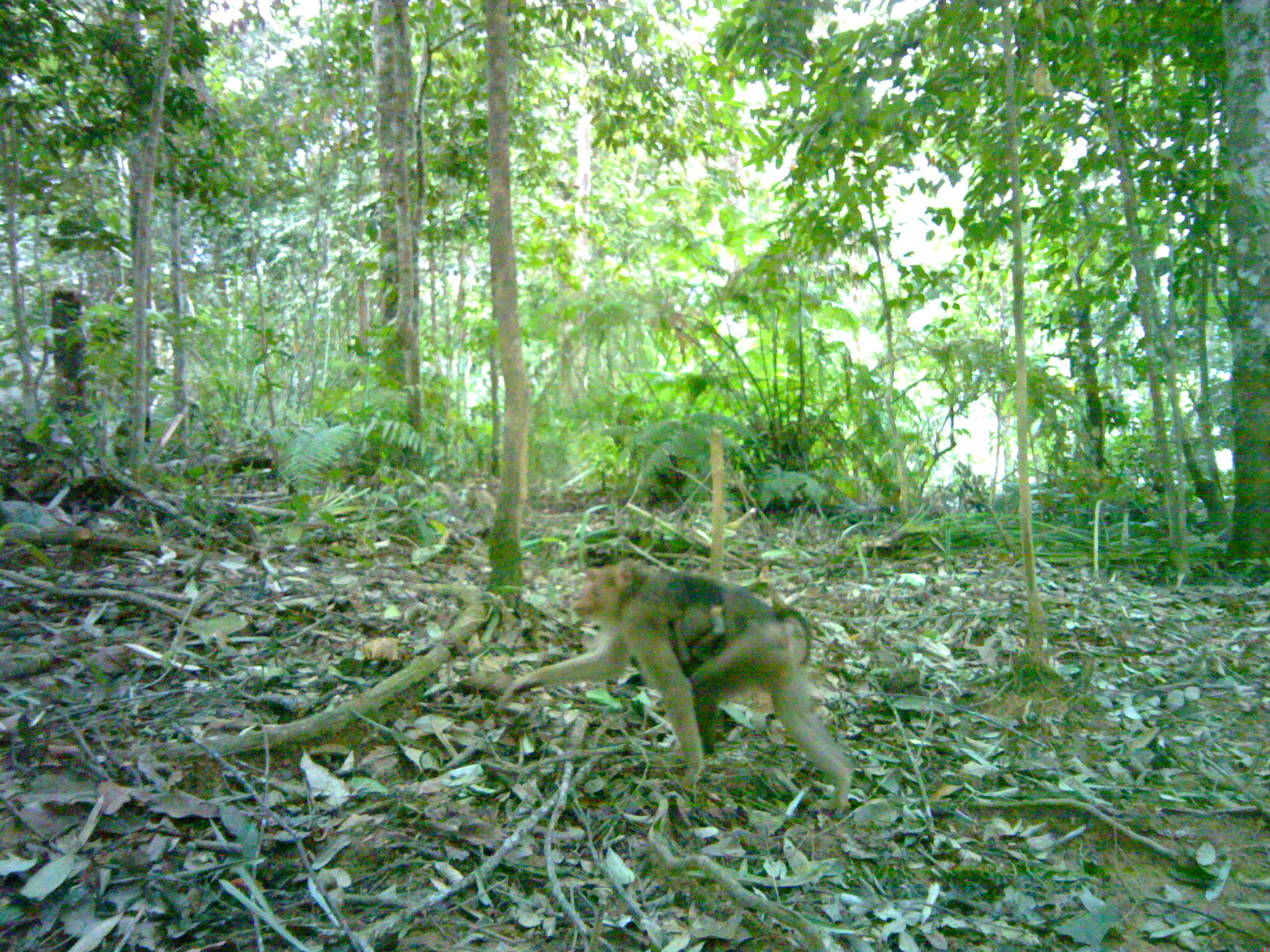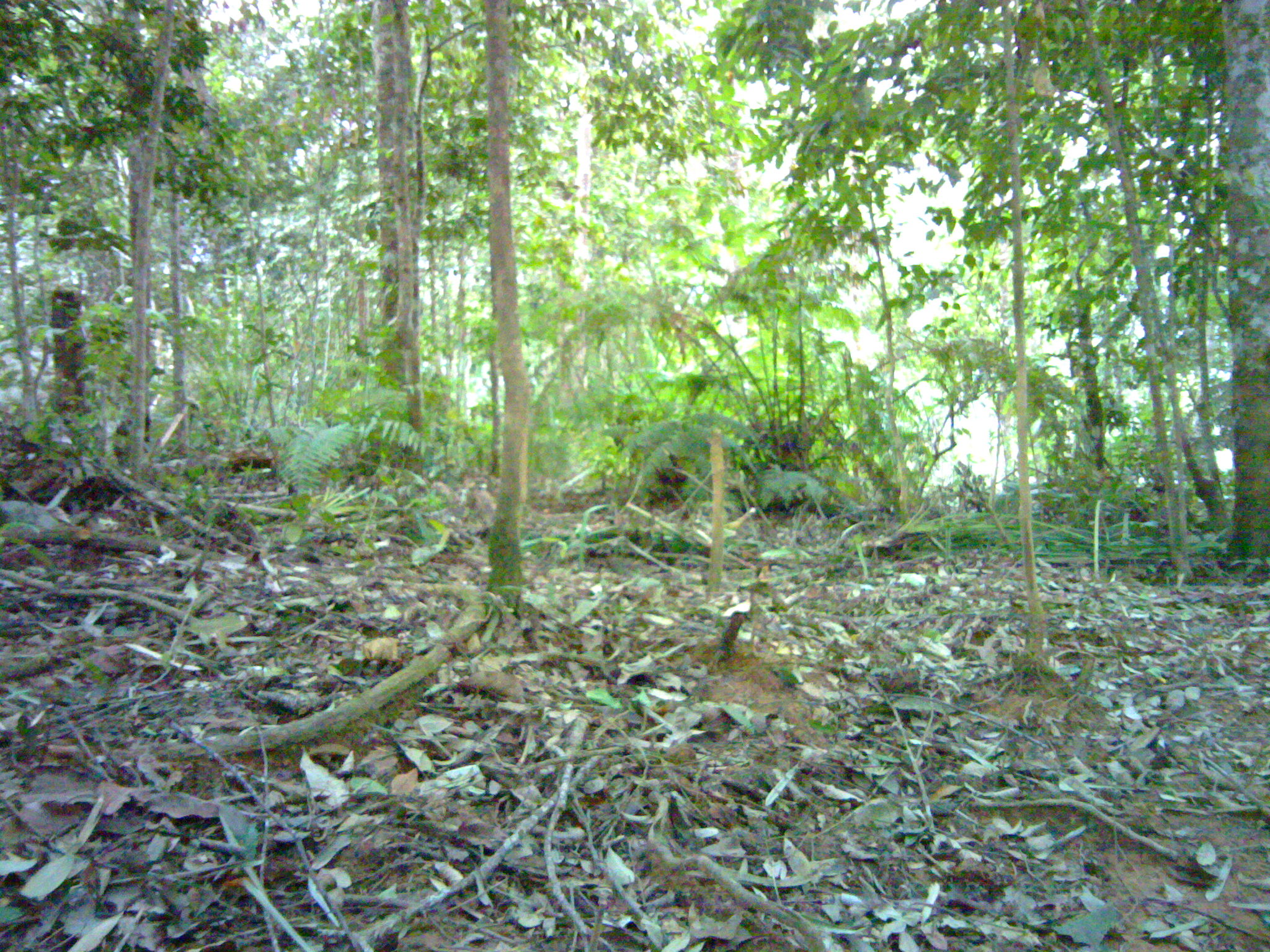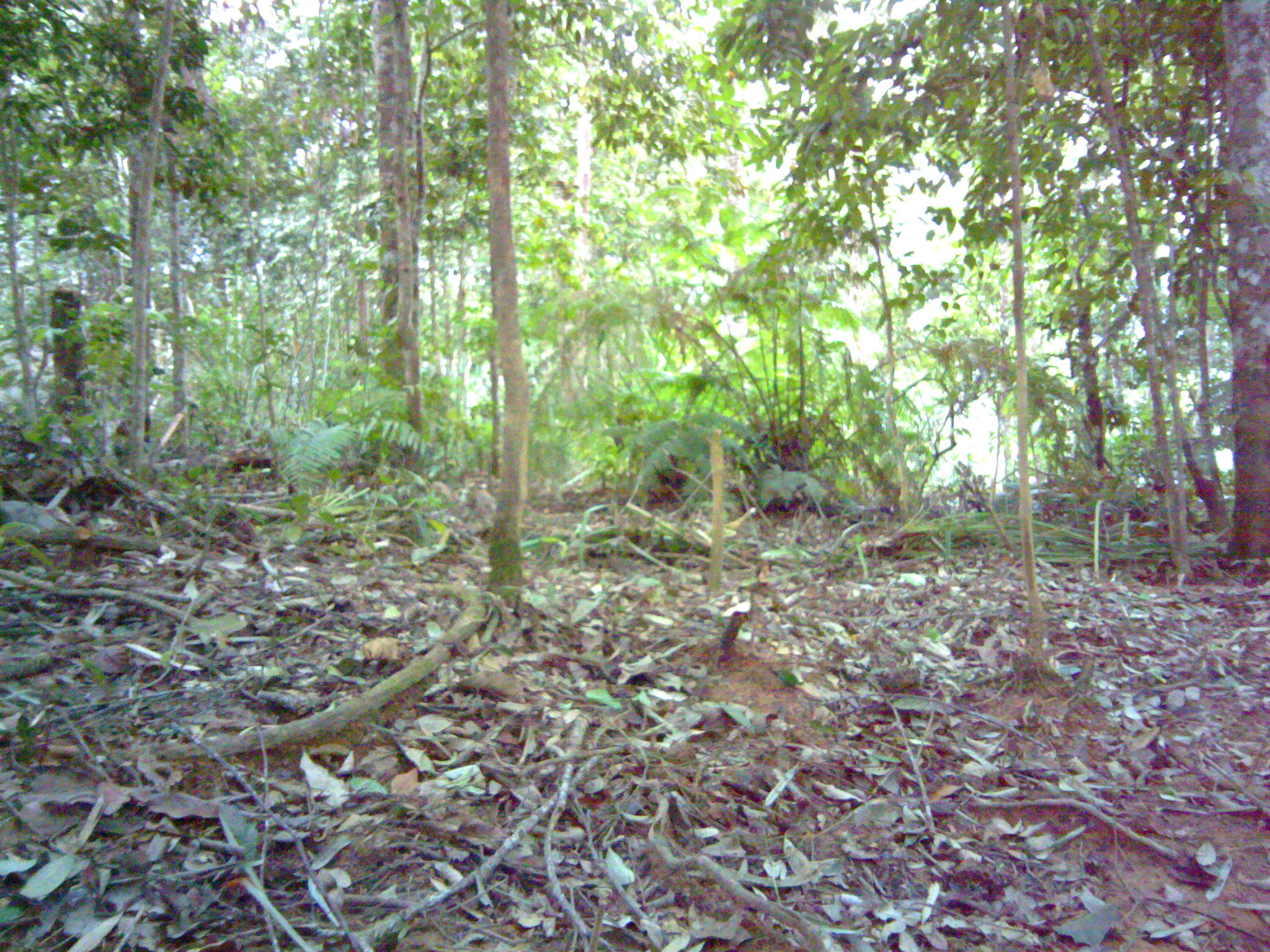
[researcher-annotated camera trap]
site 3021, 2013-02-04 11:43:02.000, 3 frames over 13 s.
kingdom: Animalia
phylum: Chordata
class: Mammalia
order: Primates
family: Cercopithecidae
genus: Macaca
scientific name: Macaca nemestrina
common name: southern pig-tailed macaque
Macaca nemestrina (southern pig-tailed macaque), count 2.